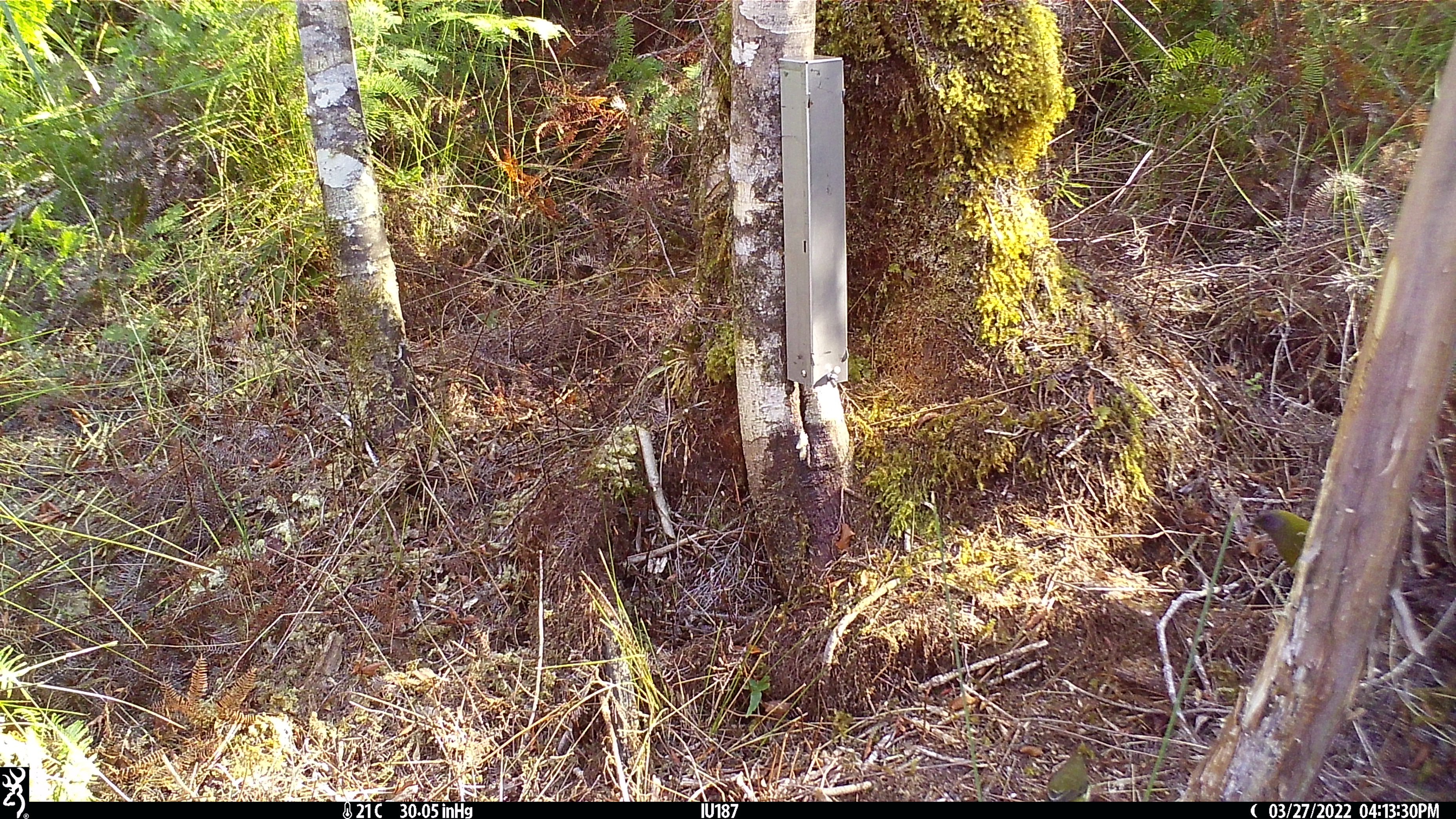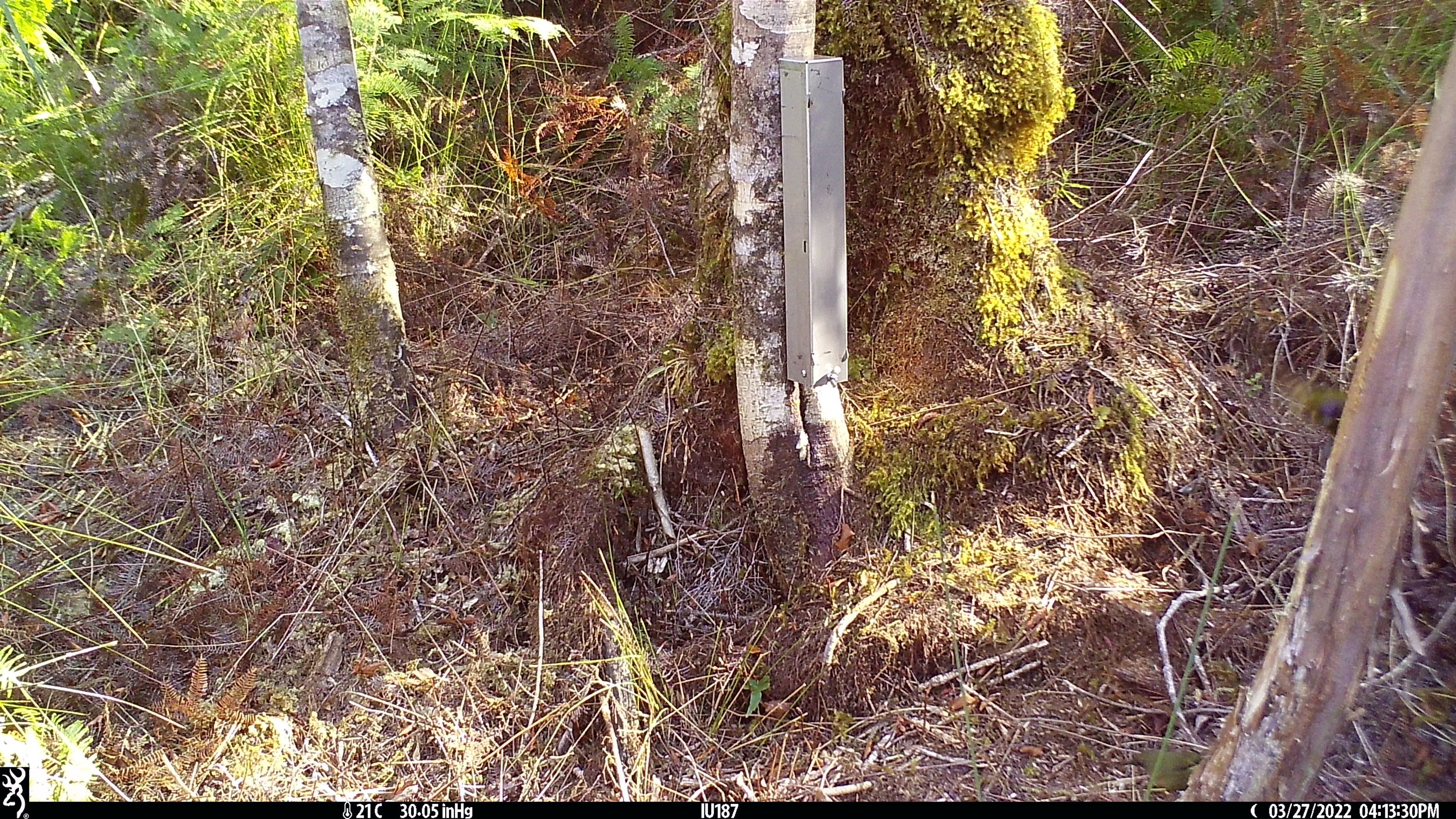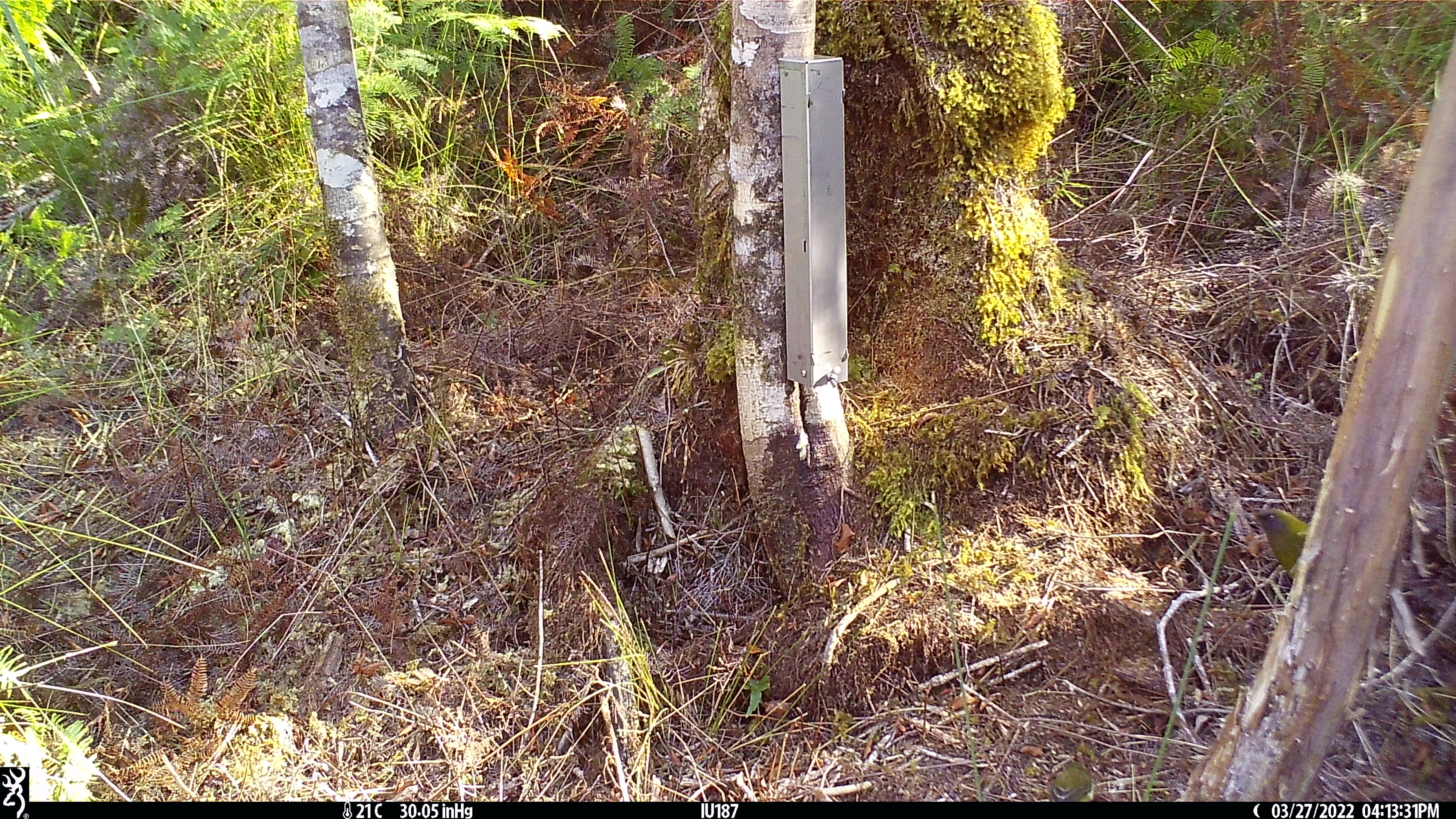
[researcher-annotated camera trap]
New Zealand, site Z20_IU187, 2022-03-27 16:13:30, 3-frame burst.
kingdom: Animalia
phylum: Chordata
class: Aves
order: Passeriformes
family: Meliphagidae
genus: Anthornis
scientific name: Anthornis melanura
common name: new zealand bellbird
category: bellbird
Bellbird (new zealand bellbird) (Anthornis melanura).